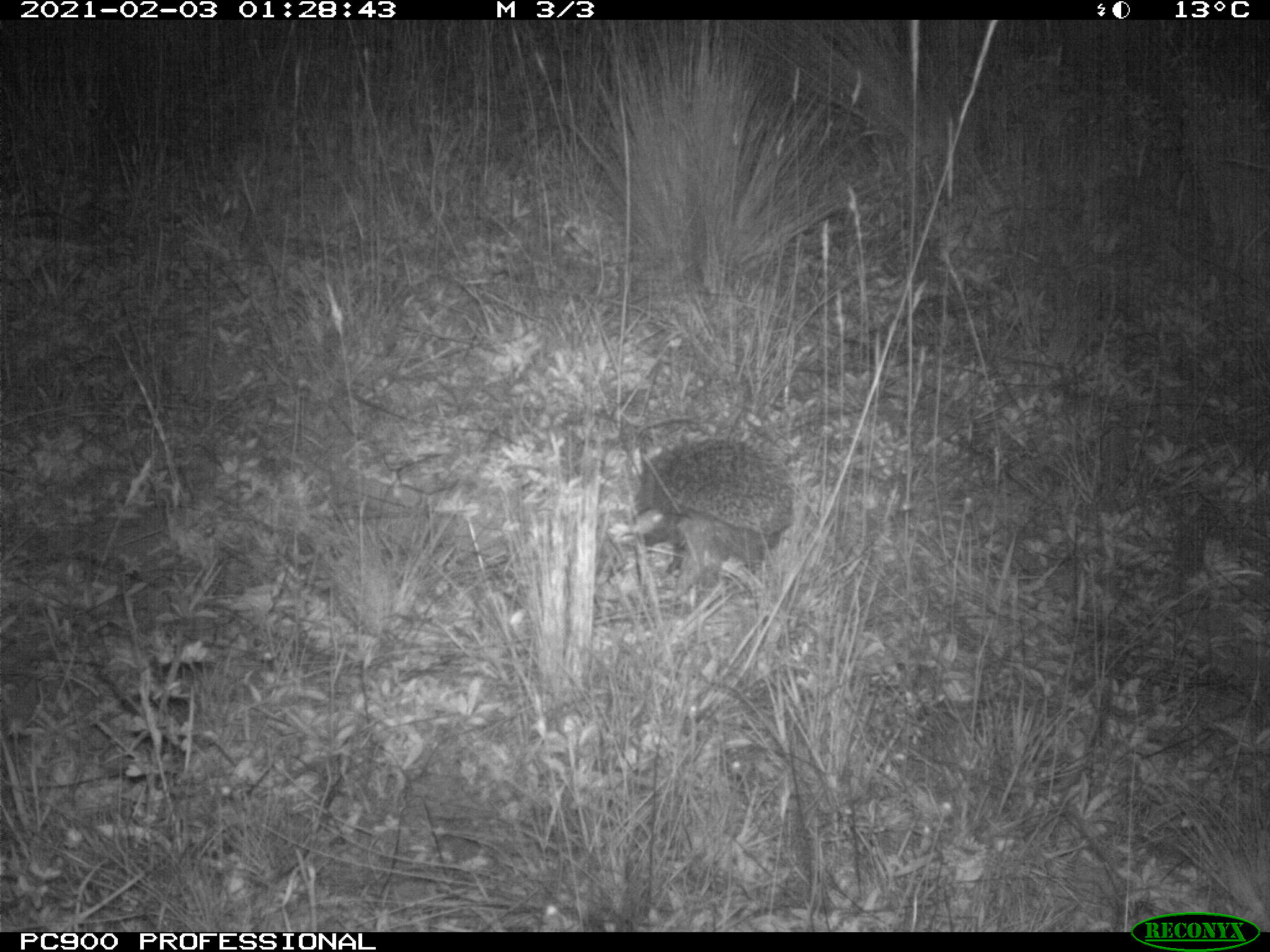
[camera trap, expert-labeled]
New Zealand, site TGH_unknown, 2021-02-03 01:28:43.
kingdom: Animalia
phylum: Chordata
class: Mammalia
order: Eulipotyphla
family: Erinaceidae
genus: Erinaceus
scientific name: Erinaceus europaeus europaeus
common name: european hedgehog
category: hedgehog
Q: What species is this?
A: Hedgehog (european hedgehog) (Erinaceus europaeus europaeus).